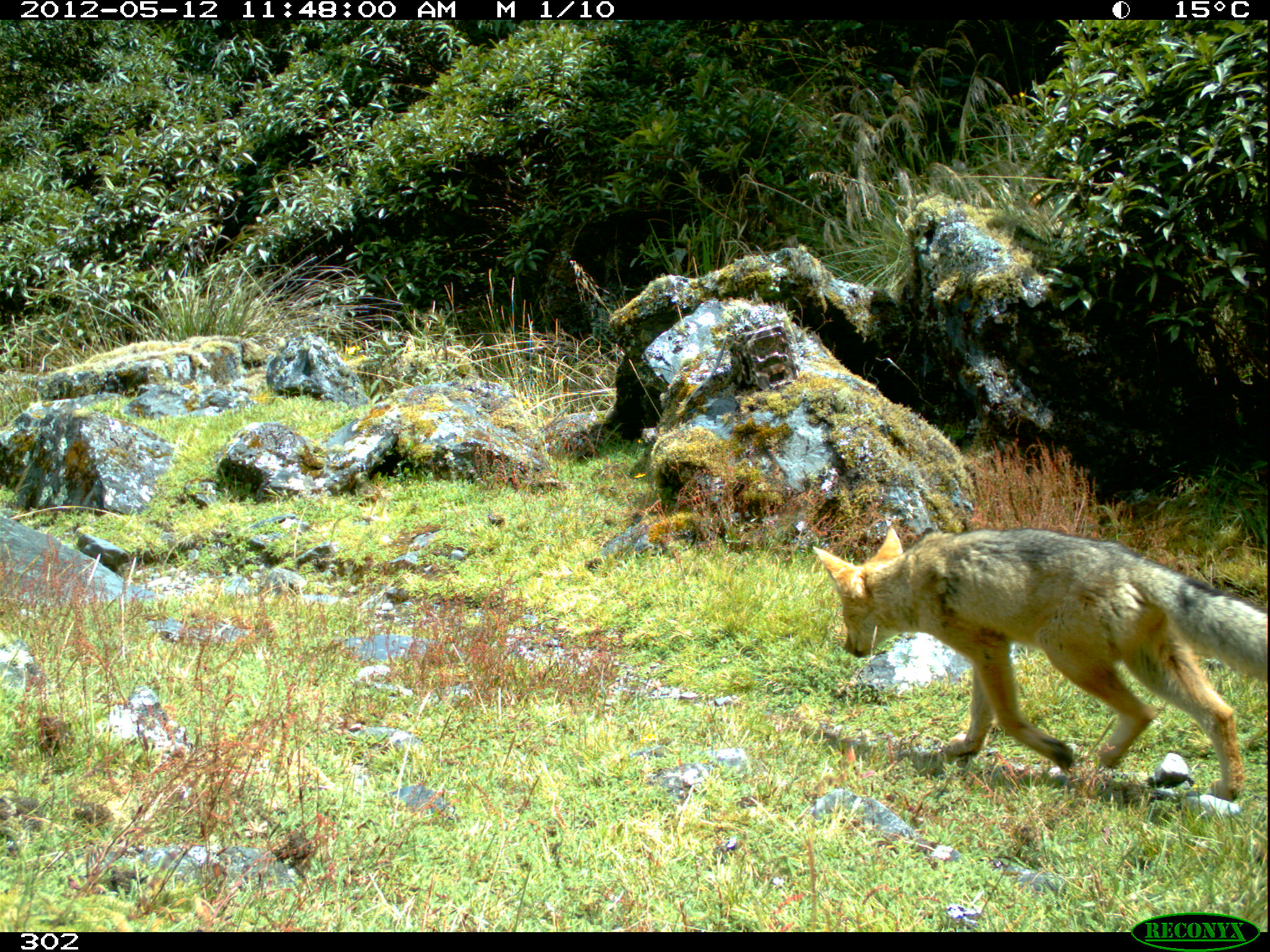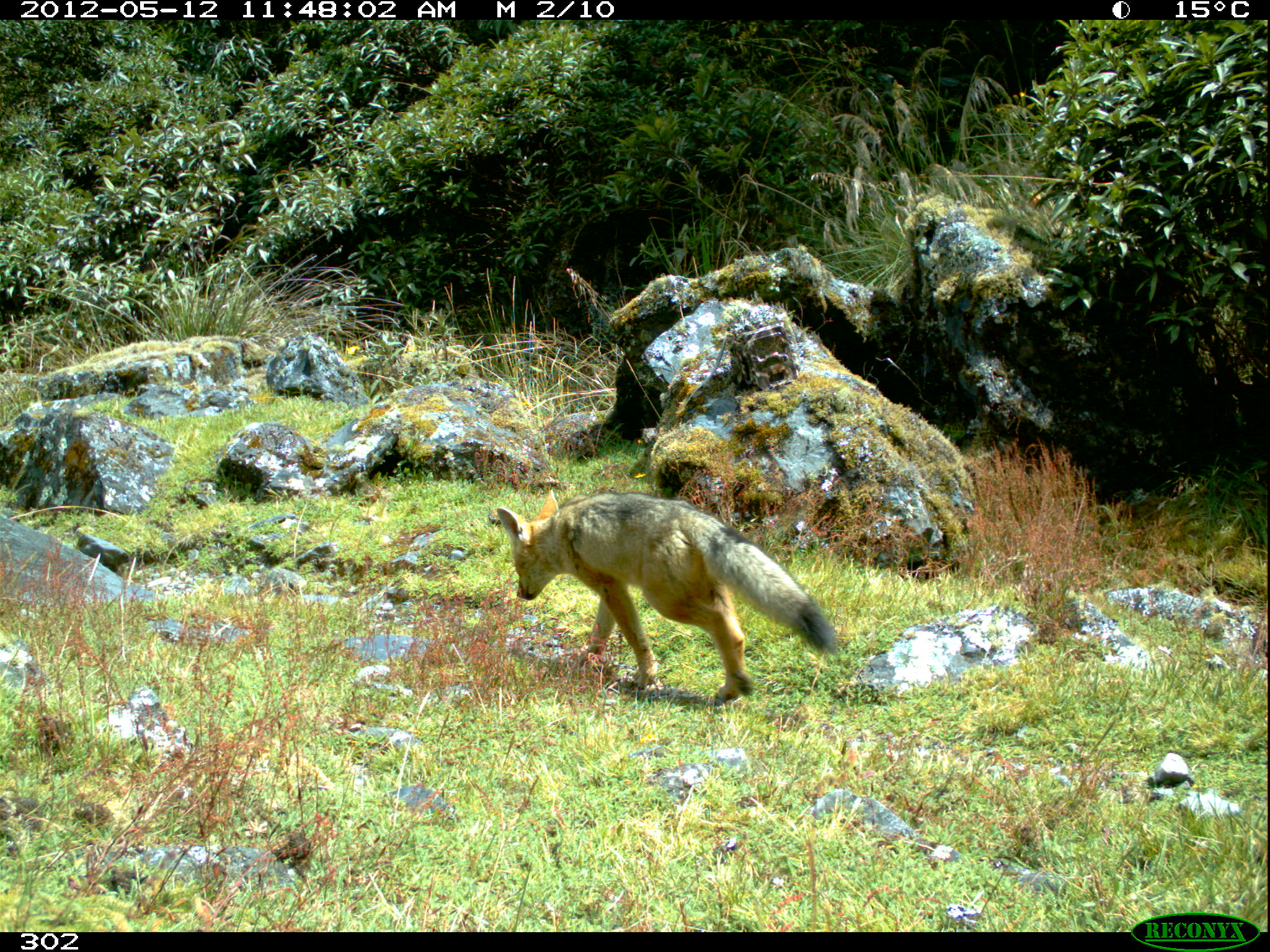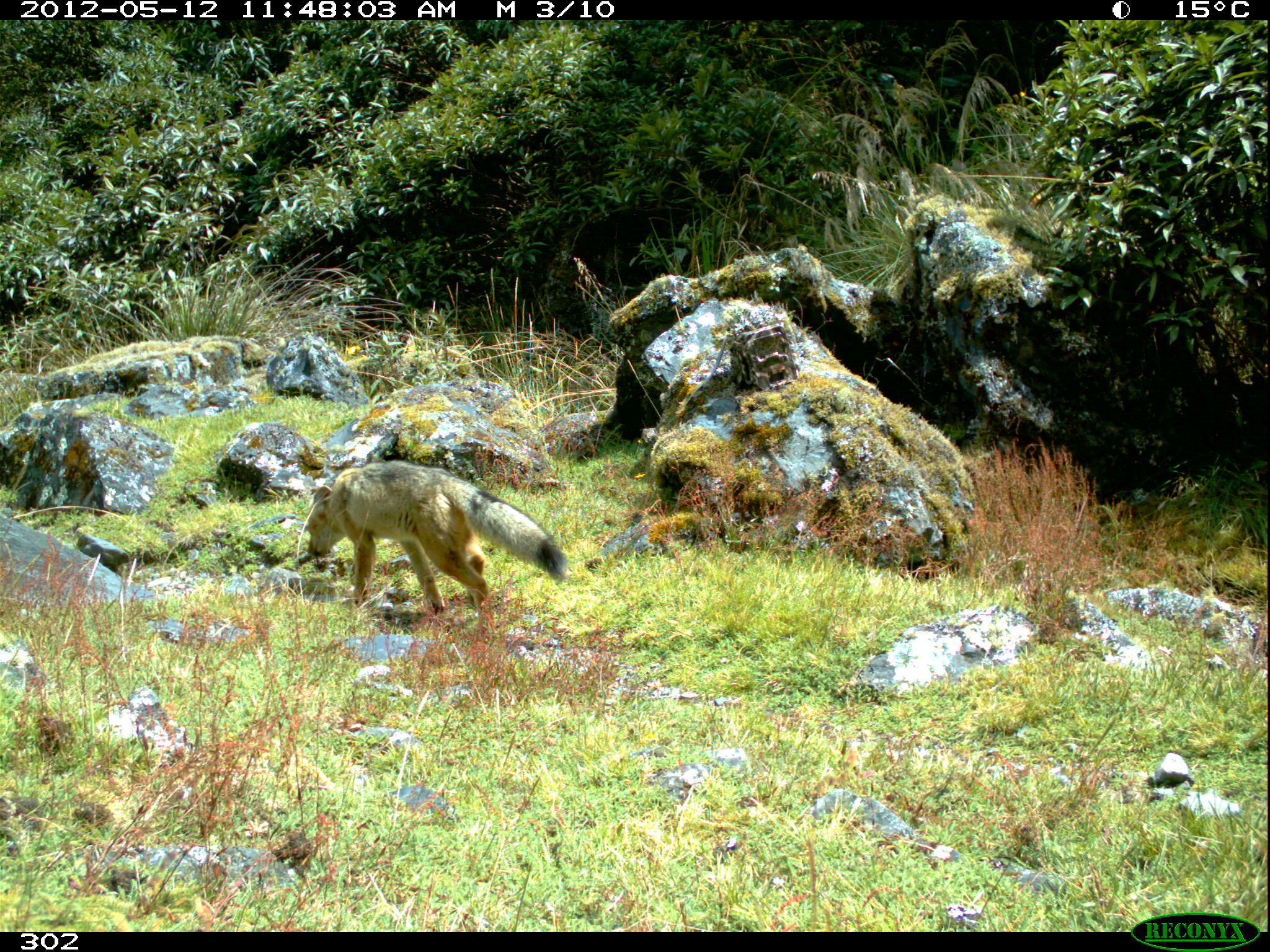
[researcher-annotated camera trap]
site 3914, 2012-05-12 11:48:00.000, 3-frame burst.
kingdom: Animalia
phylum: Chordata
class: Mammalia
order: Carnivora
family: Canidae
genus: Lycalopex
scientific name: Lycalopex culpaeus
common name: culpeo